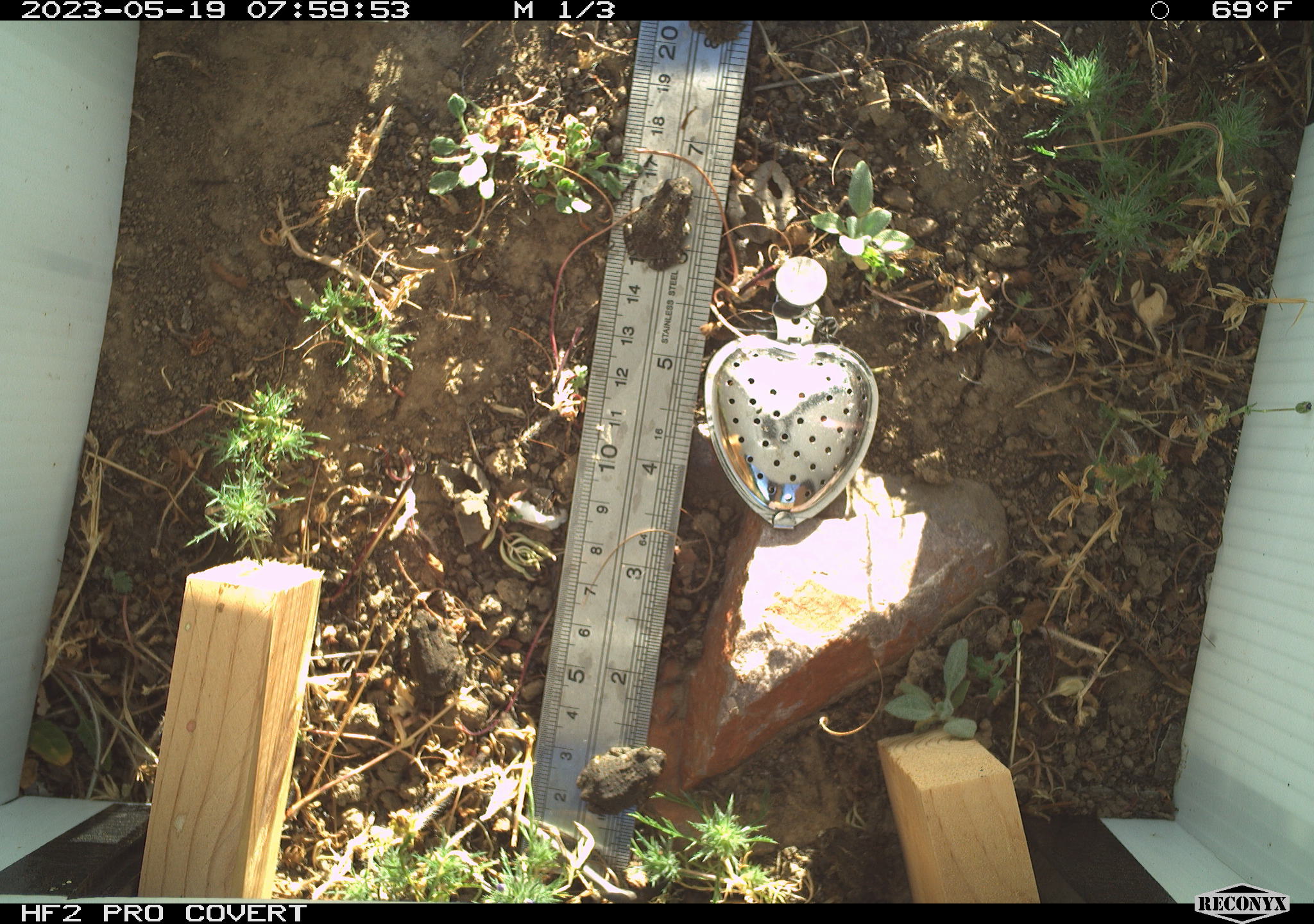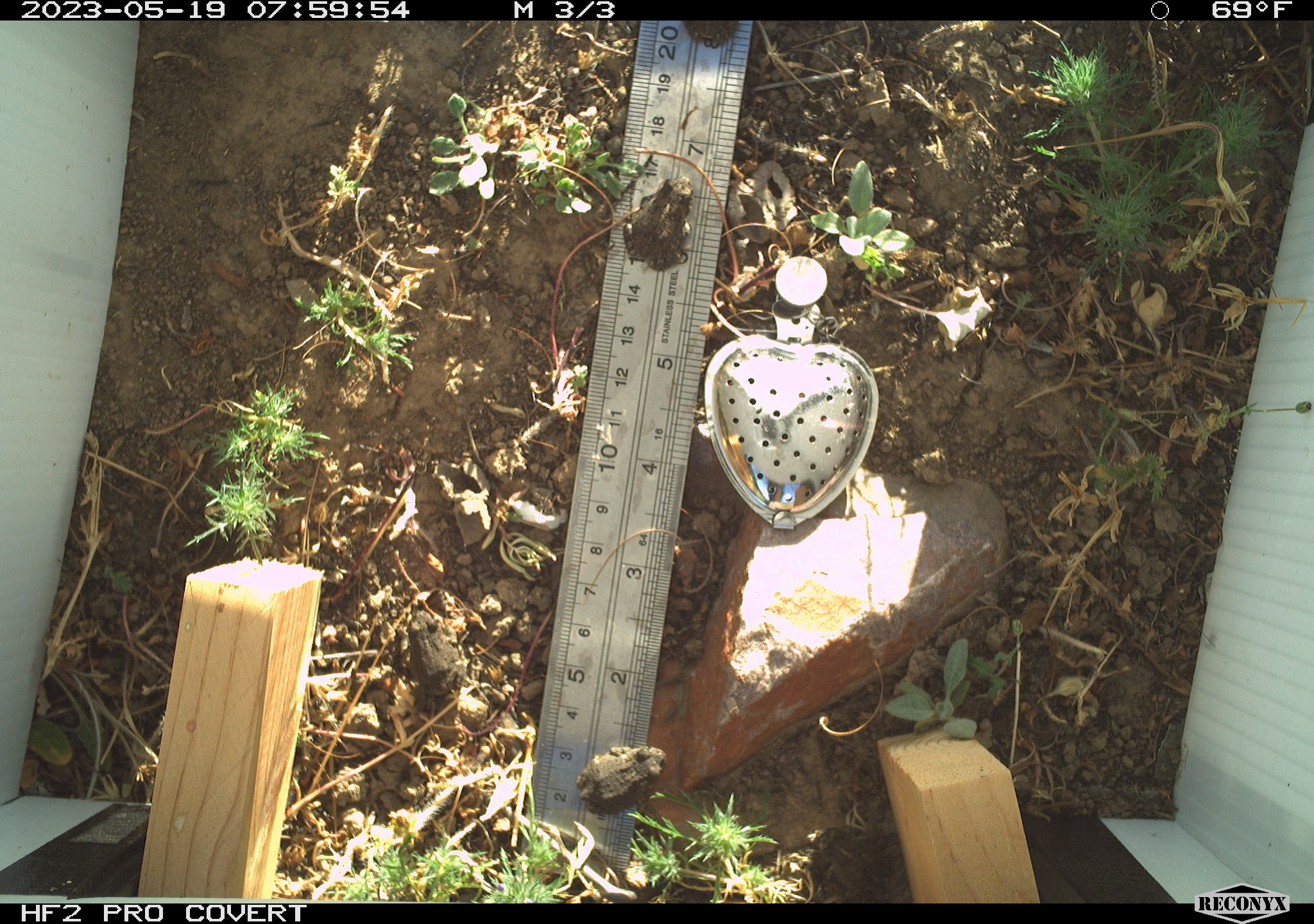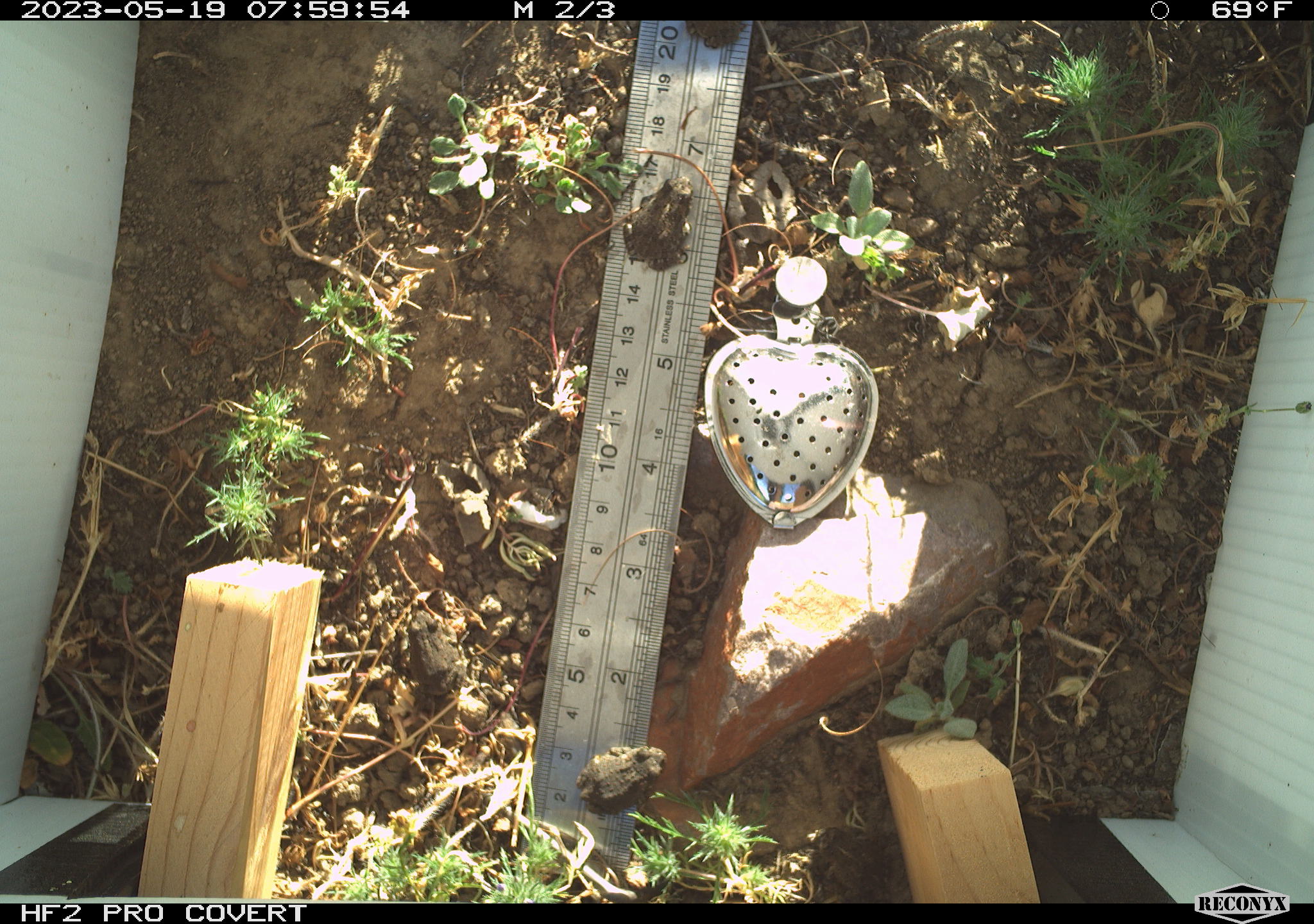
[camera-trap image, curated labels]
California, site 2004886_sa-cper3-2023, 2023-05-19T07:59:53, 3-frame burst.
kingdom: Animalia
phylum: Chordata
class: Amphibia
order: Anura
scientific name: Anura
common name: frogs